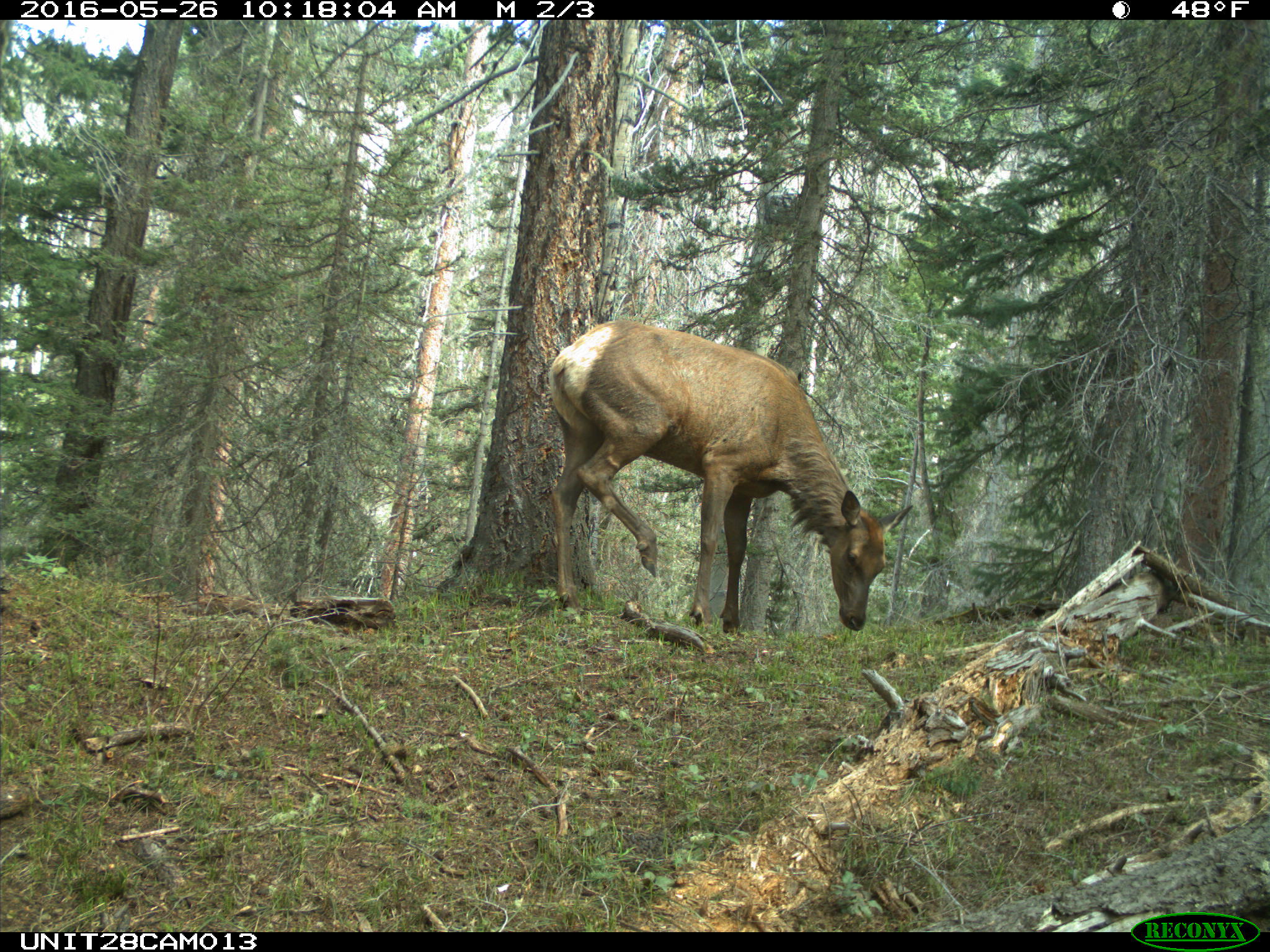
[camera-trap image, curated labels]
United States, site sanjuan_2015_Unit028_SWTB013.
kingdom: Animalia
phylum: Chordata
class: Mammalia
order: Artiodactyla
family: Cervidae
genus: Cervus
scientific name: Cervus elaphus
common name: red deer